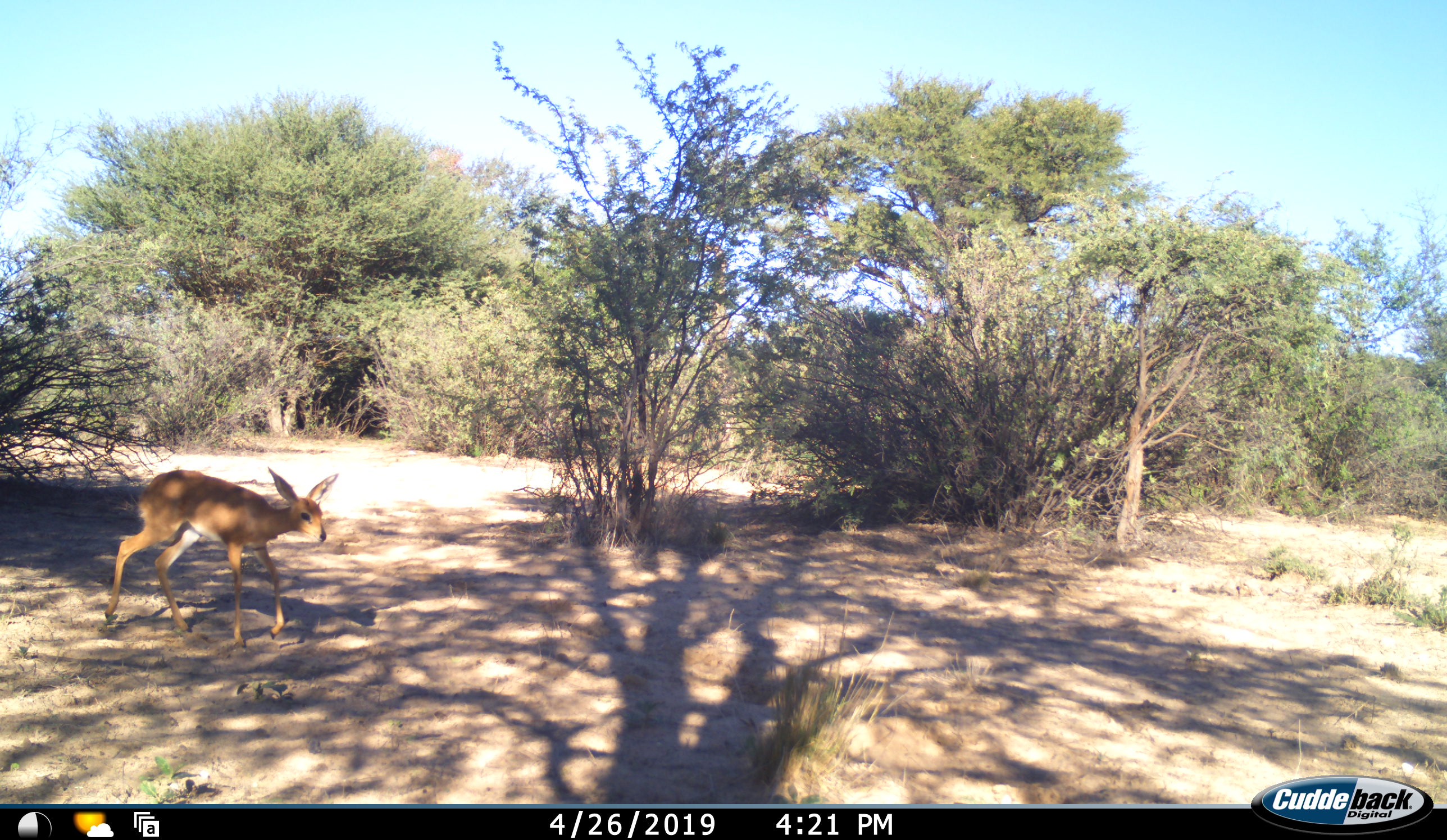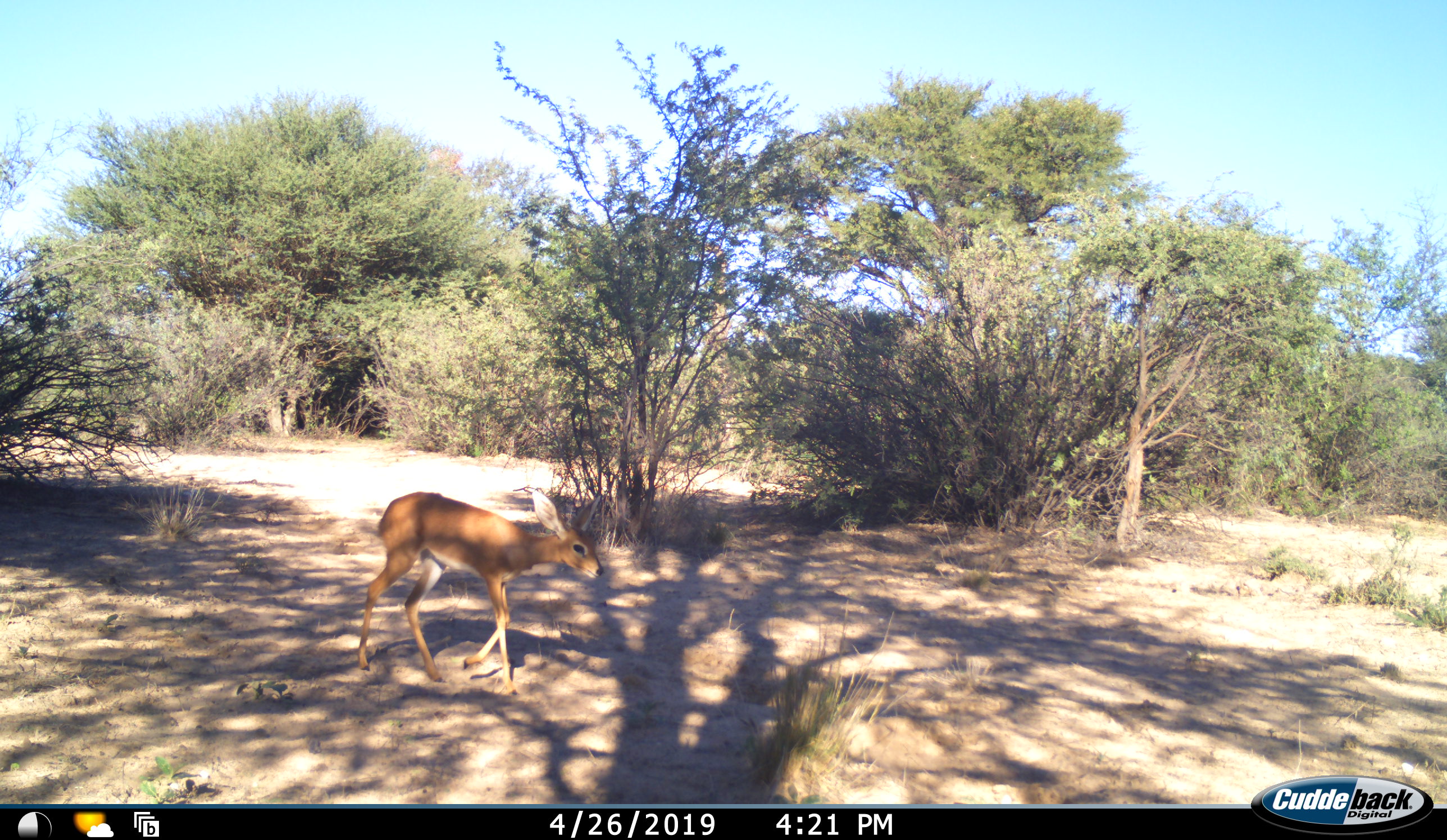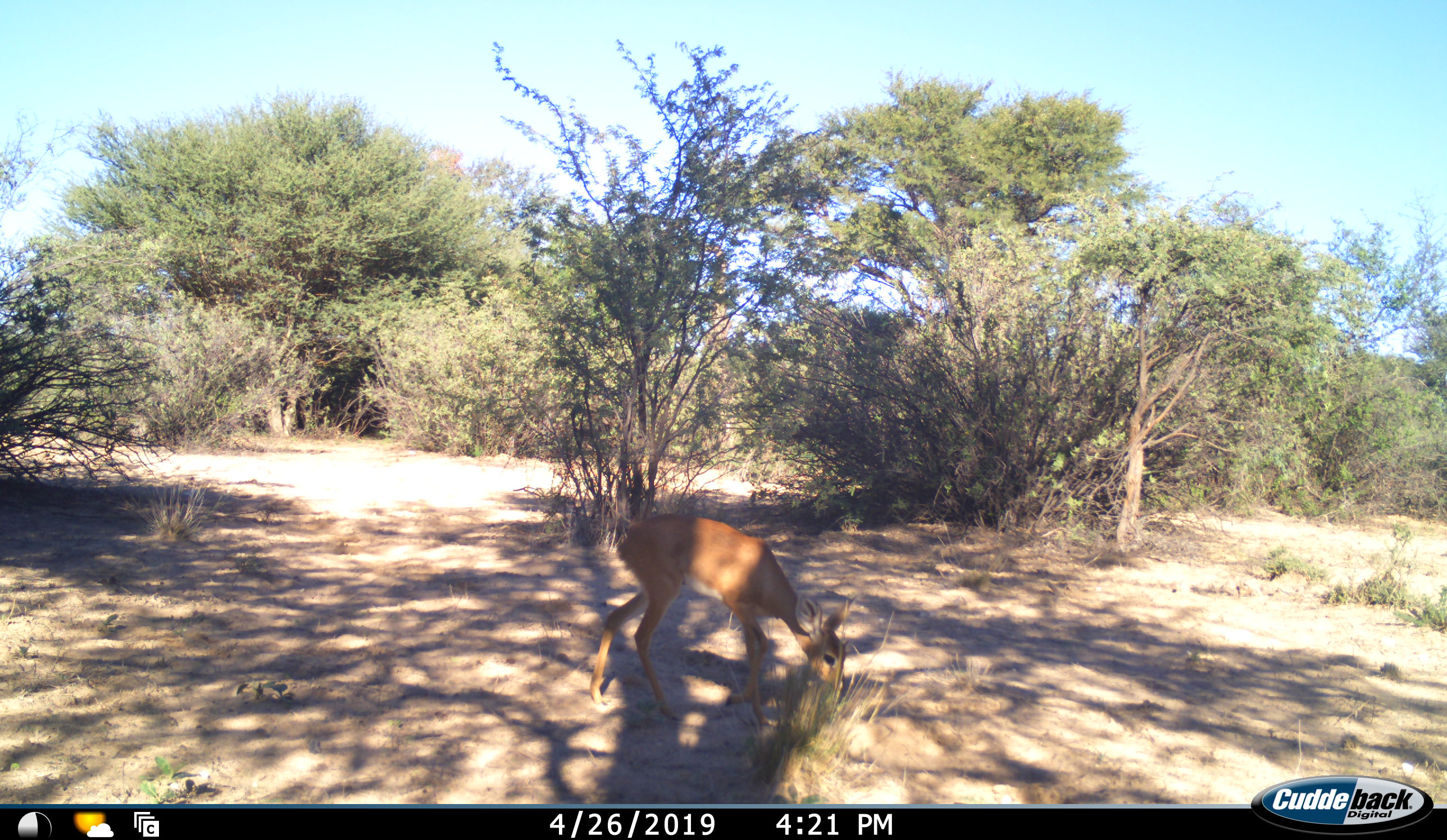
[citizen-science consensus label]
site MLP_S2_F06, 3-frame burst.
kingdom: Animalia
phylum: Chordata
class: Mammalia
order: Artiodactyla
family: Bovidae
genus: Raphicerus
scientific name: Raphicerus campestris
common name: steenbok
Steenbok (Raphicerus campestris), count 1. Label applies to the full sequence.